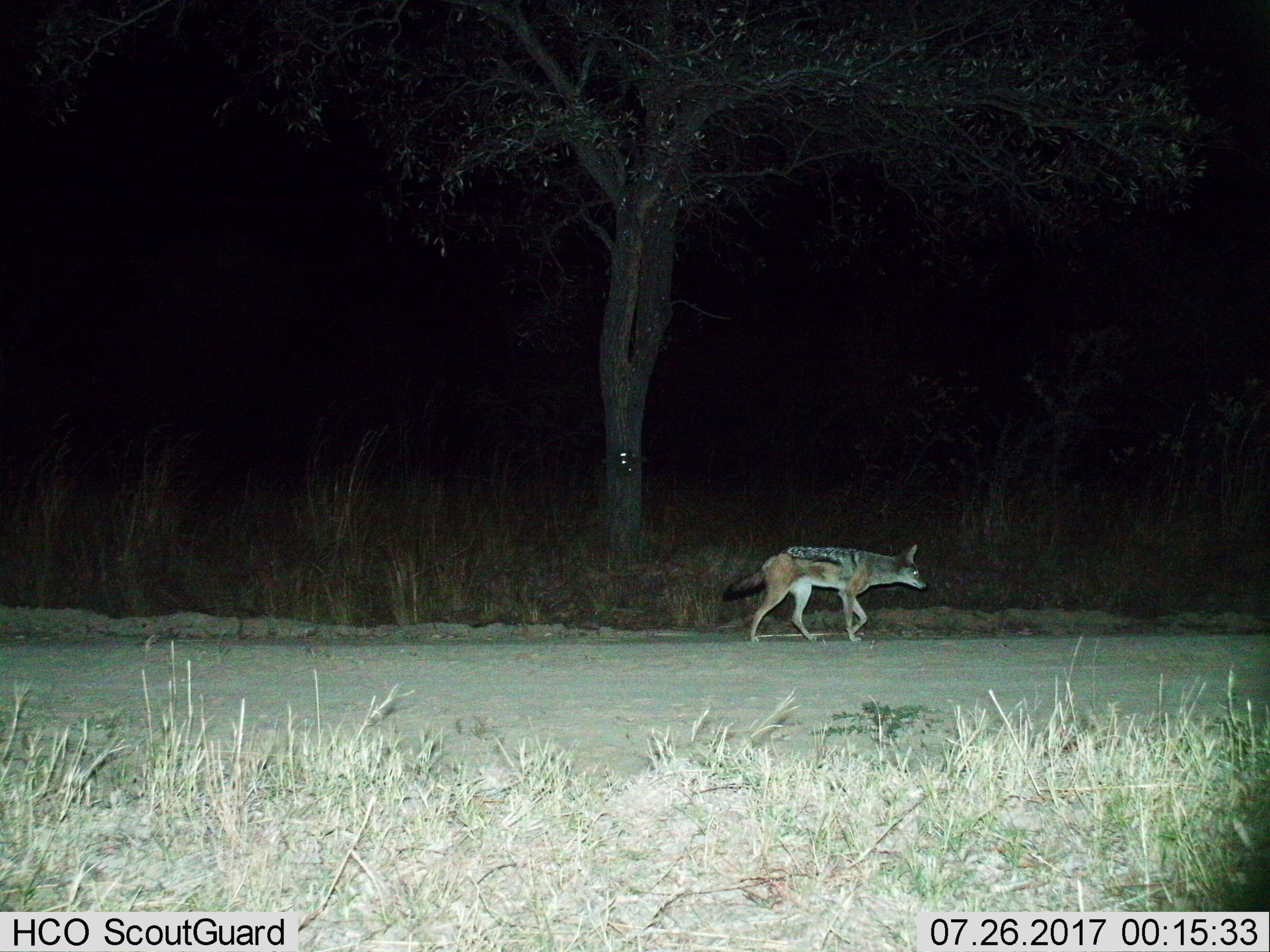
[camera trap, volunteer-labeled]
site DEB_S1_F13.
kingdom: Animalia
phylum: Chordata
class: Mammalia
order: Carnivora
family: Canidae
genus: Lupulella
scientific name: Lupulella mesomelas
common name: black-backed jackal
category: jackalblackbacked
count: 1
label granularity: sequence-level